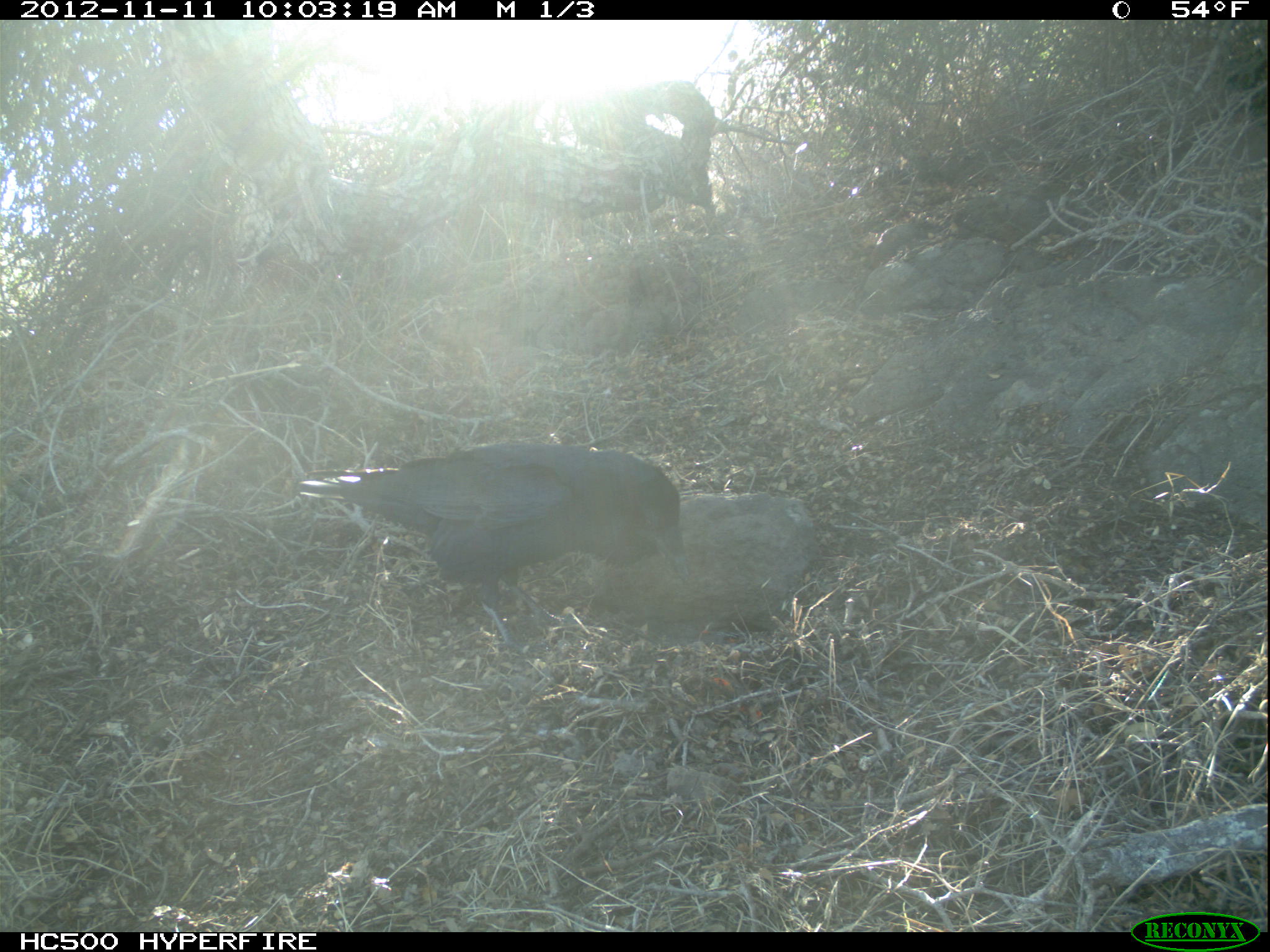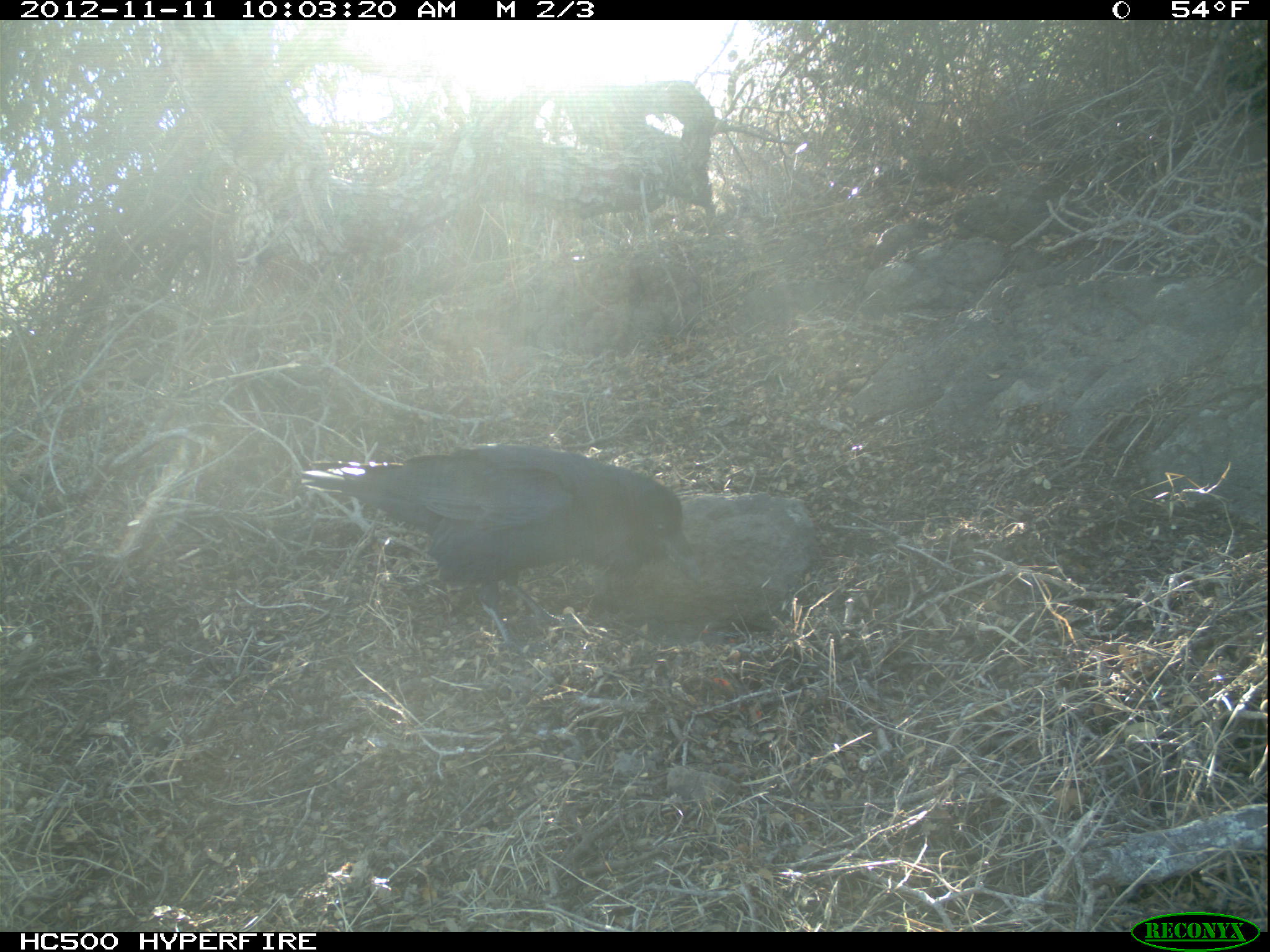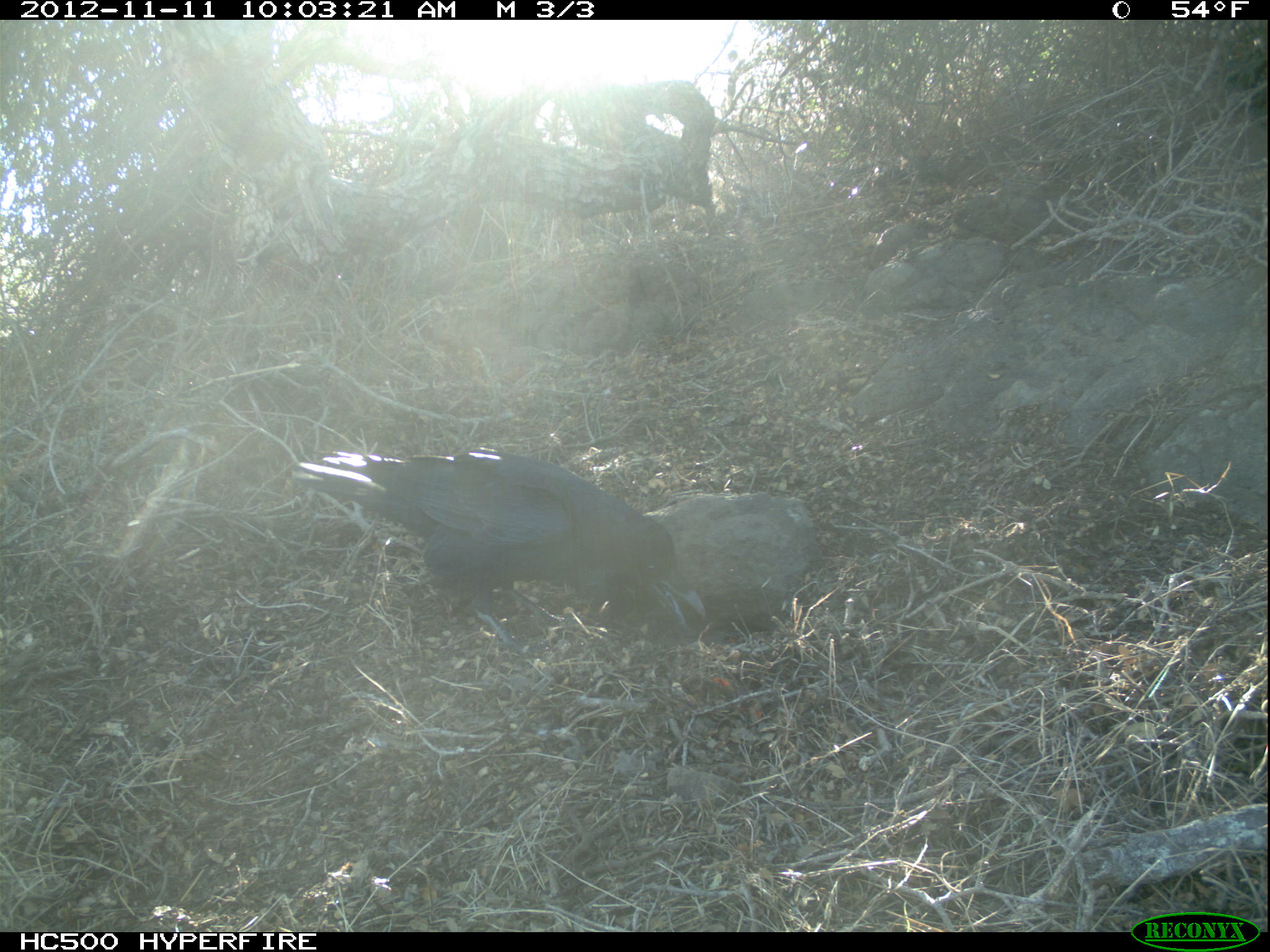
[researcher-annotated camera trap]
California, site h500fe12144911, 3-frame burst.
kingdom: Animalia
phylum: Chordata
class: Aves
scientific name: Aves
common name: bird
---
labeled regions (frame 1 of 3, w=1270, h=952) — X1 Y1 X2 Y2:
bird: 296 442 690 654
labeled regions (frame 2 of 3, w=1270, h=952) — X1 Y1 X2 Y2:
bird: 297 444 700 656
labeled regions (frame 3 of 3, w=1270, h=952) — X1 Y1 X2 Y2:
bird: 292 447 706 652